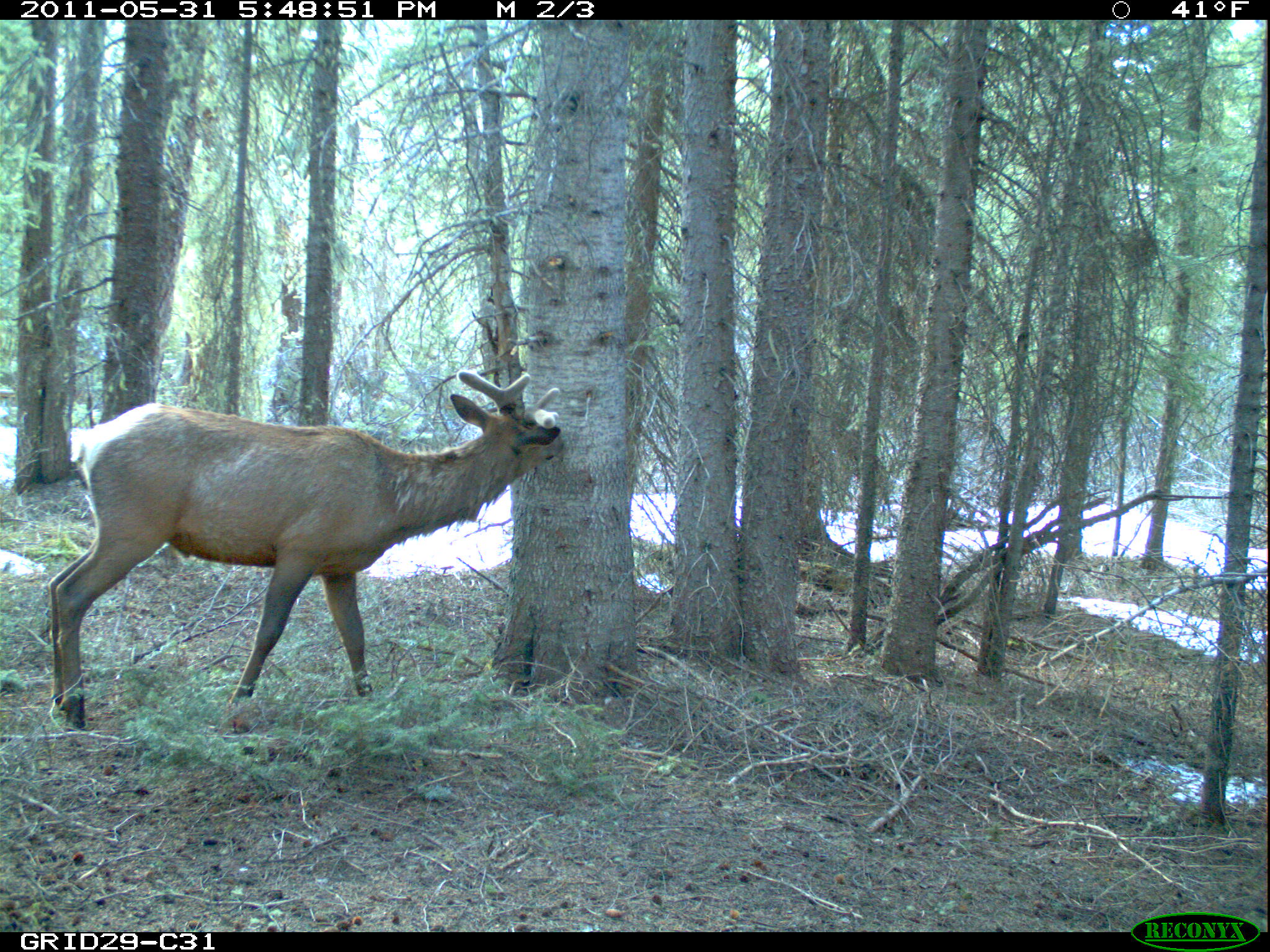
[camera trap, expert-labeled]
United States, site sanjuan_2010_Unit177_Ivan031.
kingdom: Animalia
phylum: Chordata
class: Mammalia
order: Artiodactyla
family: Cervidae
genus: Cervus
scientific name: Cervus elaphus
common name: red deer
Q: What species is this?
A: Cervus elaphus (red deer).